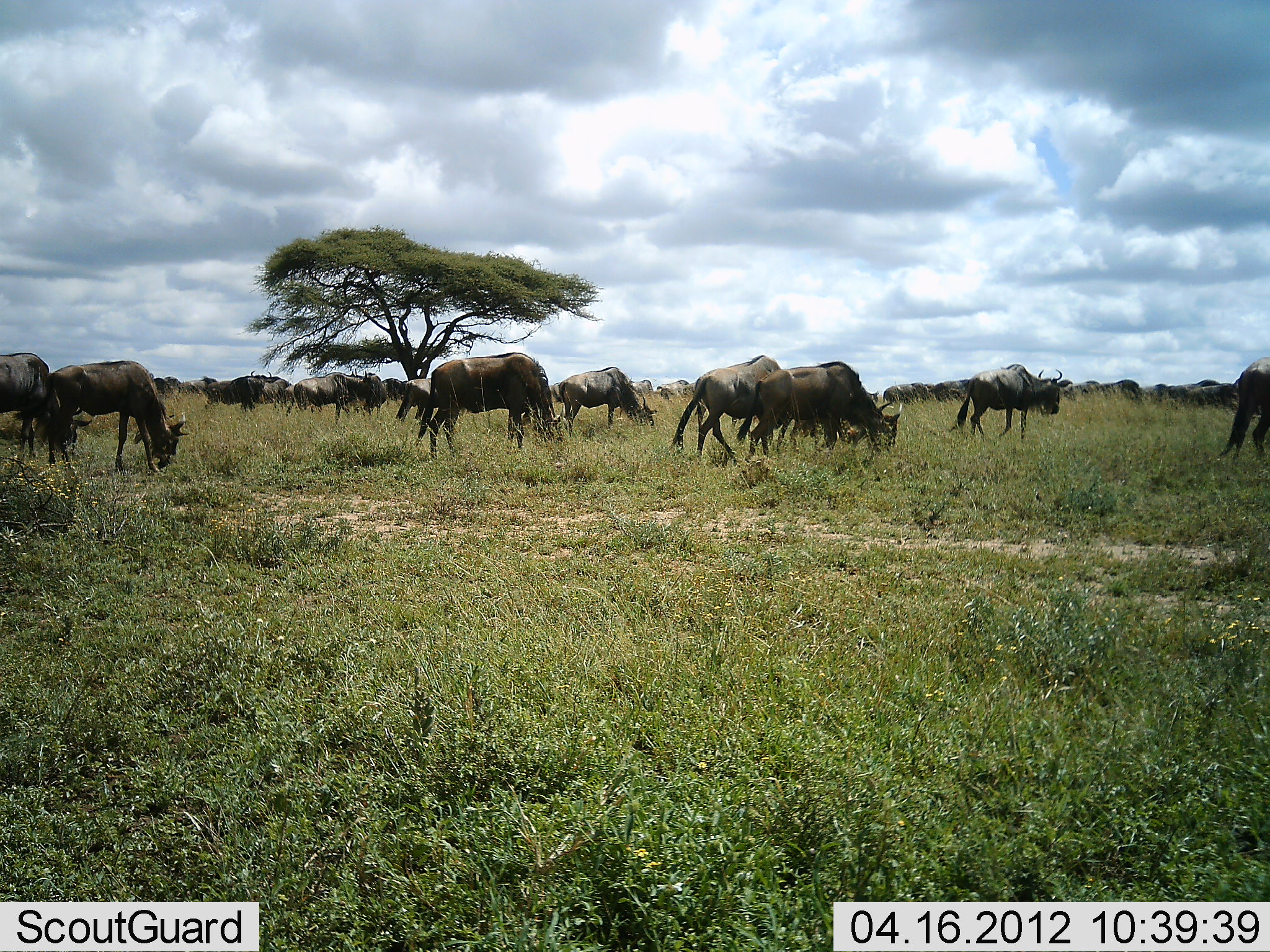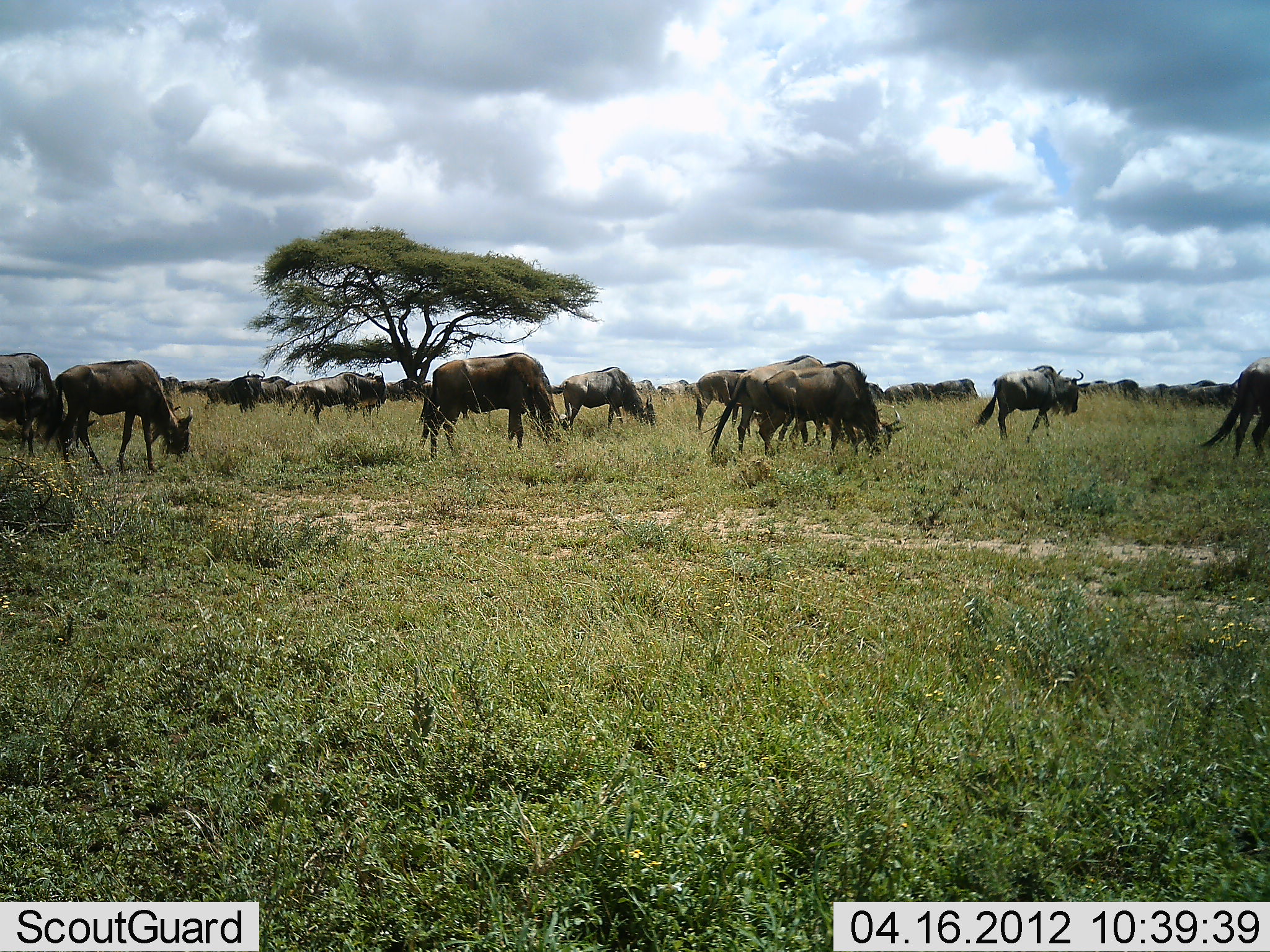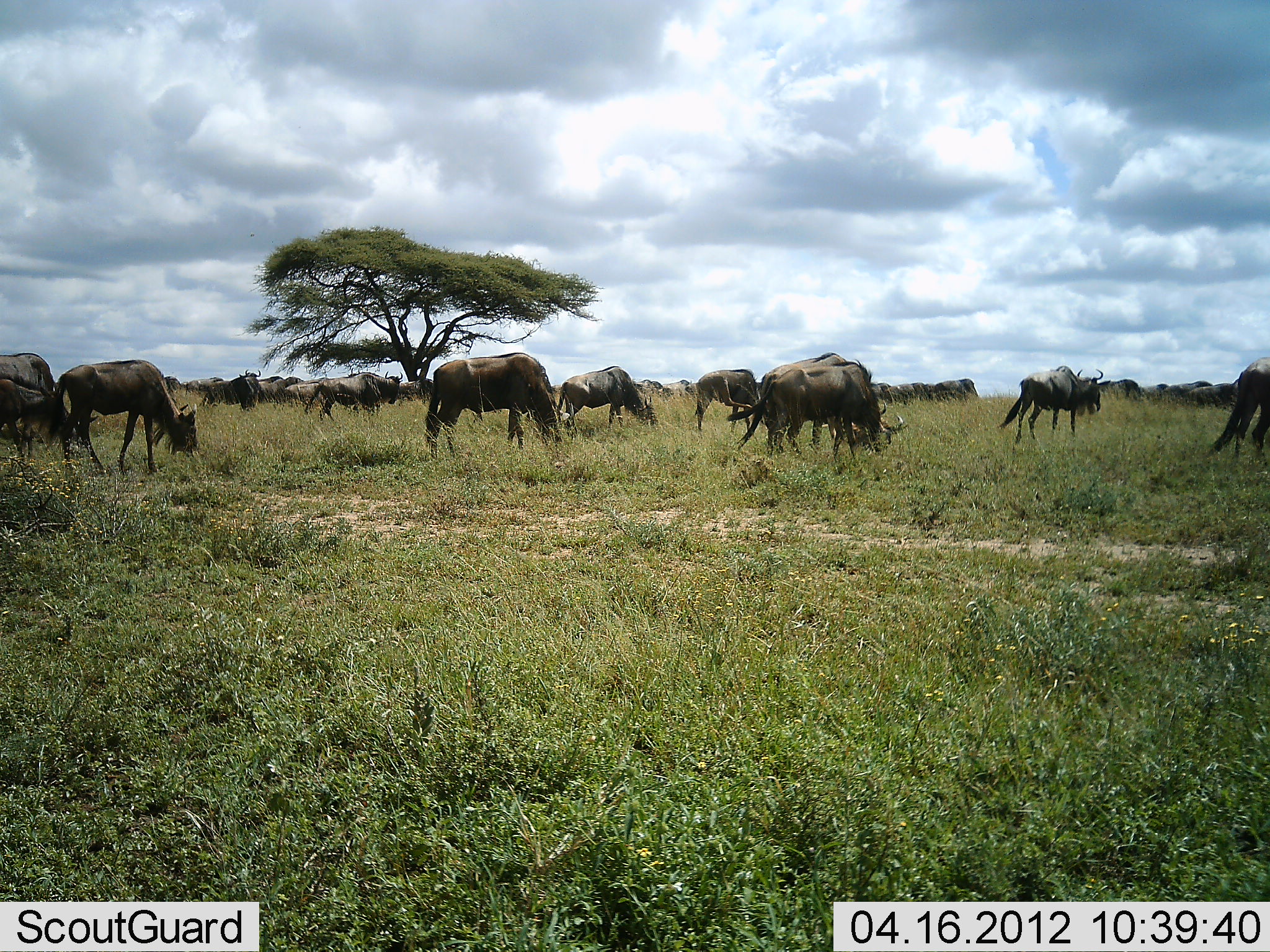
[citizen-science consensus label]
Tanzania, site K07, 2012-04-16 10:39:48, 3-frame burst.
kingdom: Animalia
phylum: Chordata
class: Mammalia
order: Artiodactyla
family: Bovidae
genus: Connochaetes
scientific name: Connochaetes taurinus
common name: blue wildebeest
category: wildebeest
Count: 11-50.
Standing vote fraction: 38%.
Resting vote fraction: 0%.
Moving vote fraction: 77%.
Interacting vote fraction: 0%.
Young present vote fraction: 0%.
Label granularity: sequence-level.